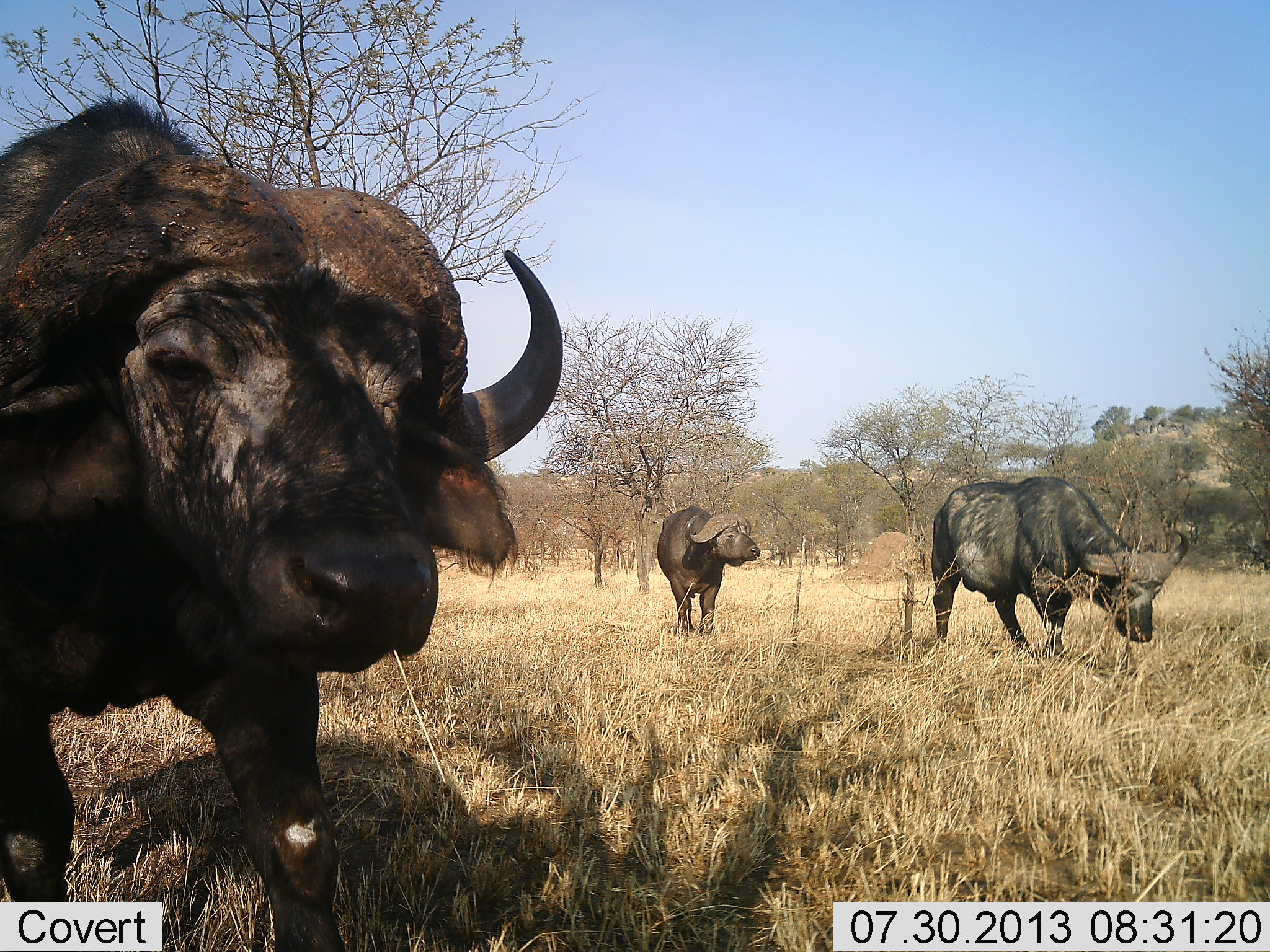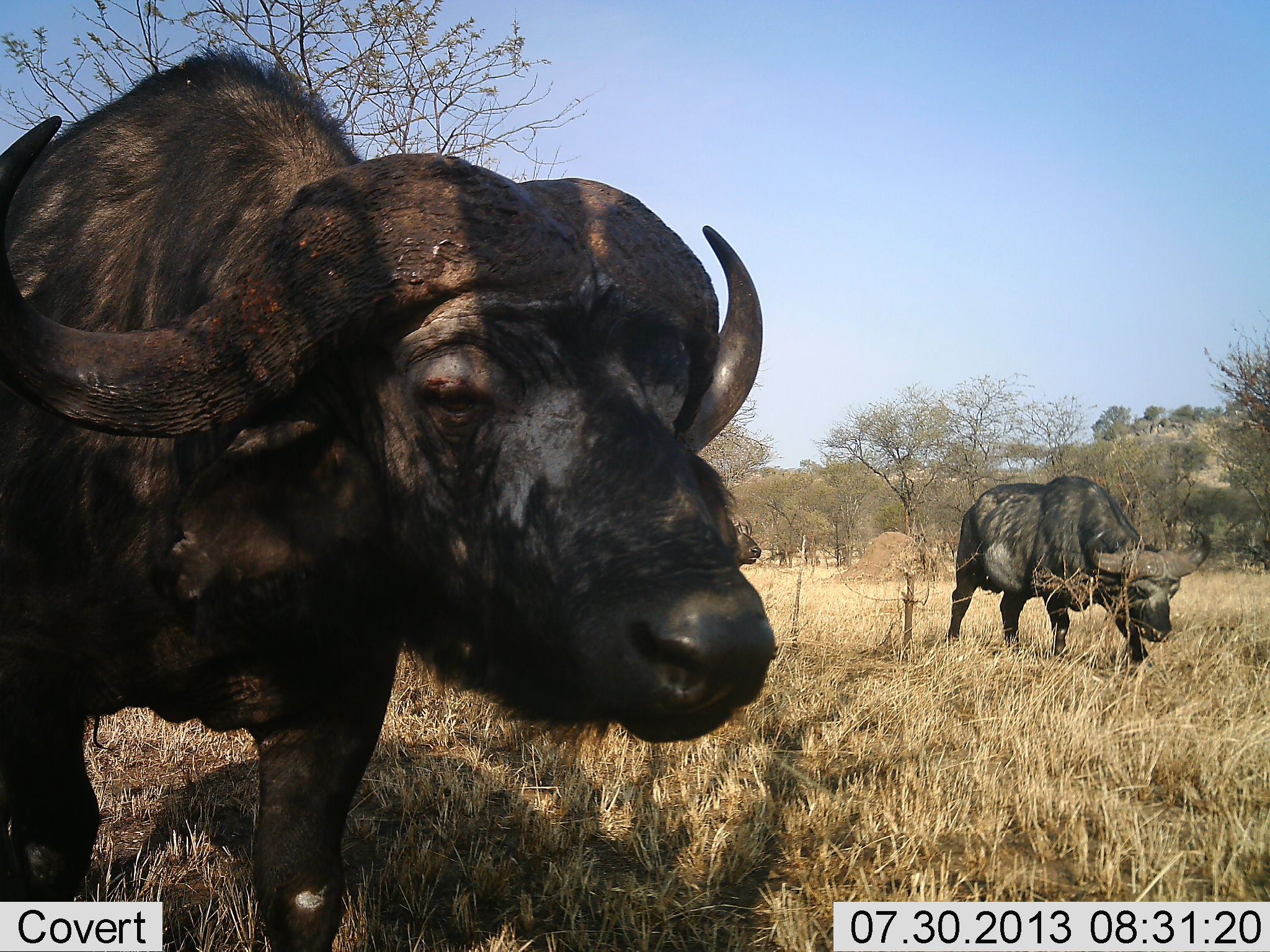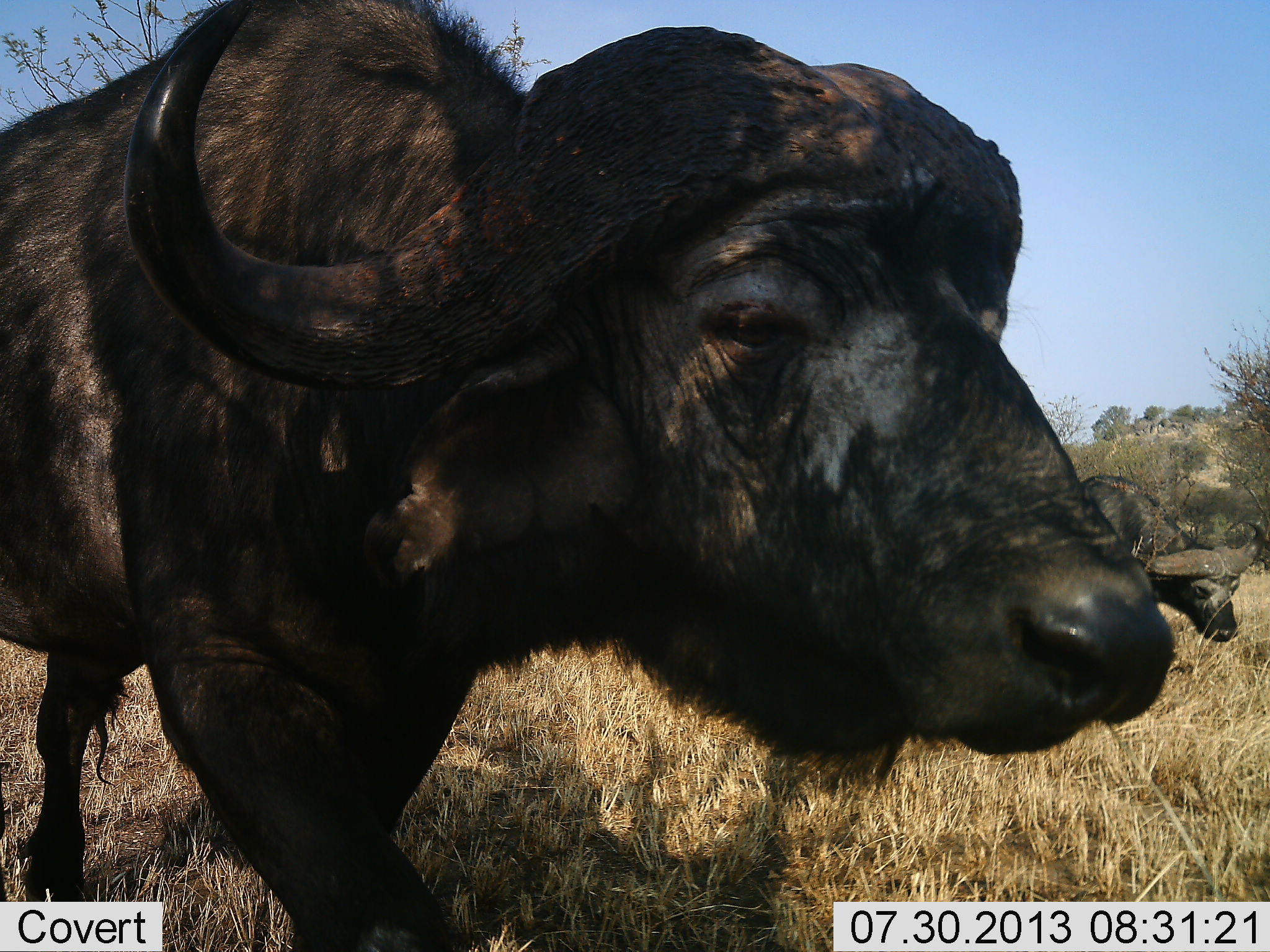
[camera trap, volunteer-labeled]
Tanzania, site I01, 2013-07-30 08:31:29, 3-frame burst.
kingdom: Animalia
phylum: Chordata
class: Mammalia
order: Artiodactyla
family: Bovidae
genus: Syncerus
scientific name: Syncerus caffer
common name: cape buffalo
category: buffalo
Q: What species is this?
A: Buffalo (cape buffalo) (Syncerus caffer).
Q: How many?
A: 3.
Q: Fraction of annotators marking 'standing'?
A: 37%.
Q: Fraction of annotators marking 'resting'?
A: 0%.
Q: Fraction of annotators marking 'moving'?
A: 84%.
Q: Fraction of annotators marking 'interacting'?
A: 0%.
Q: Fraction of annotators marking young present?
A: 0%.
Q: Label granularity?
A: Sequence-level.